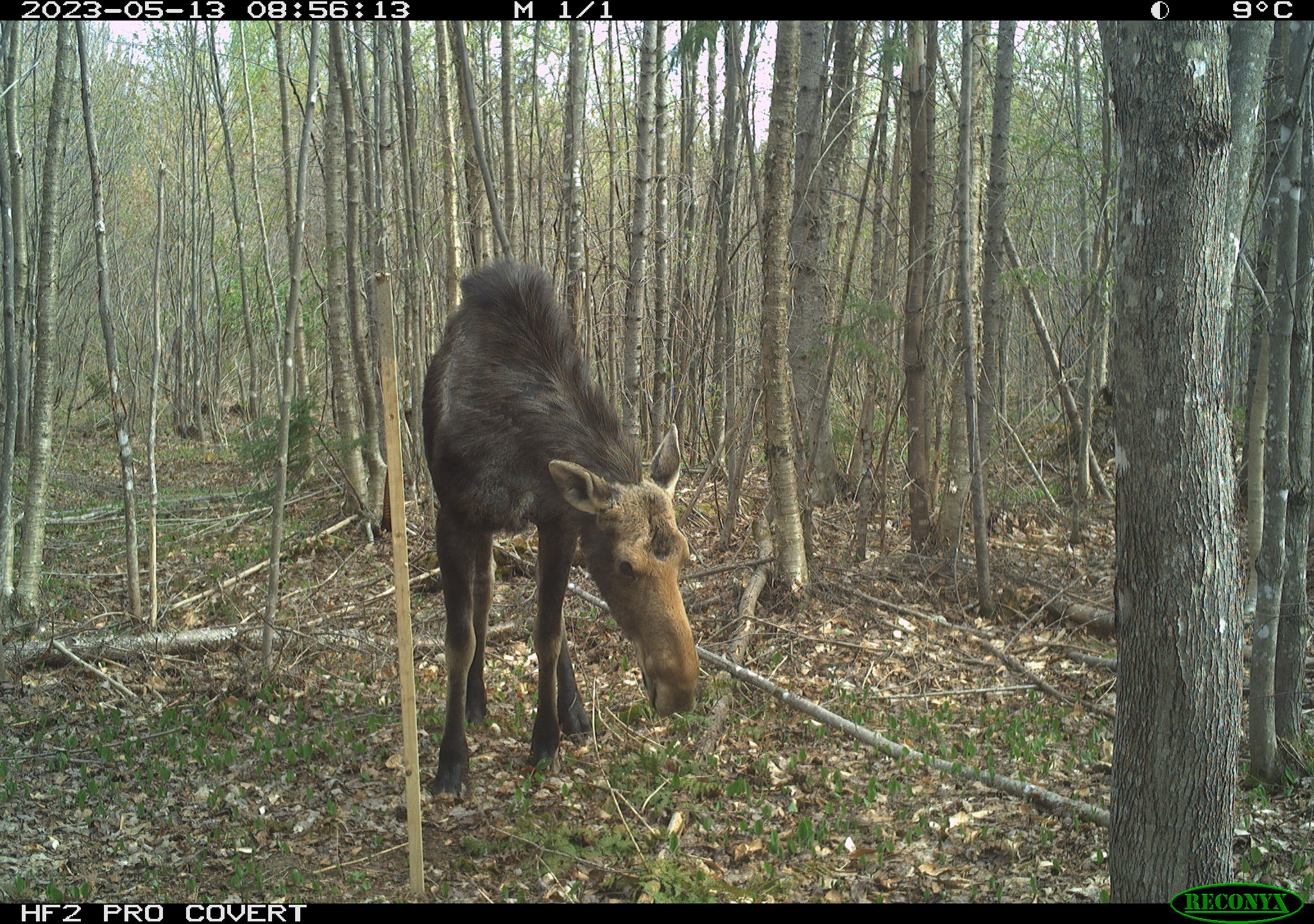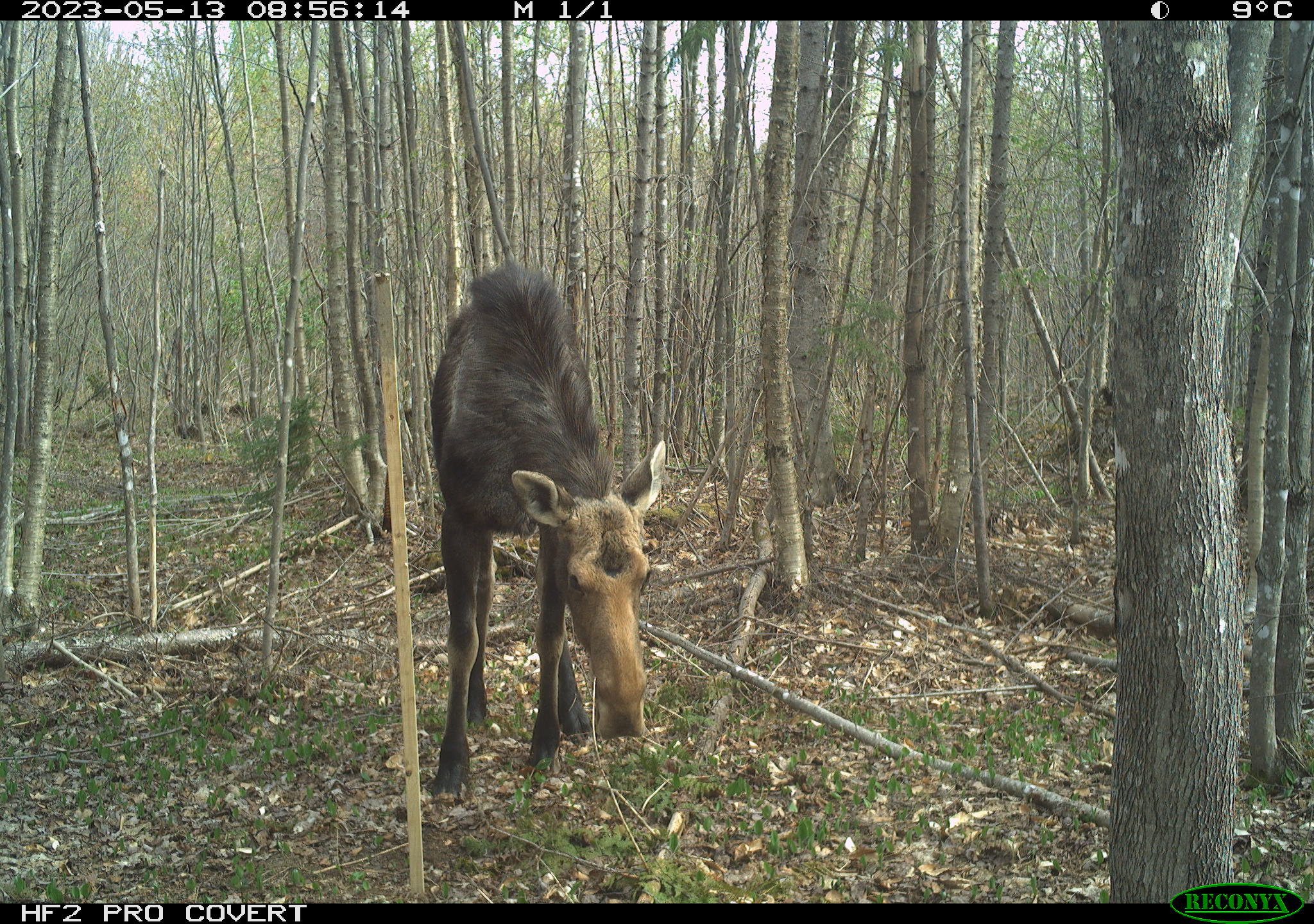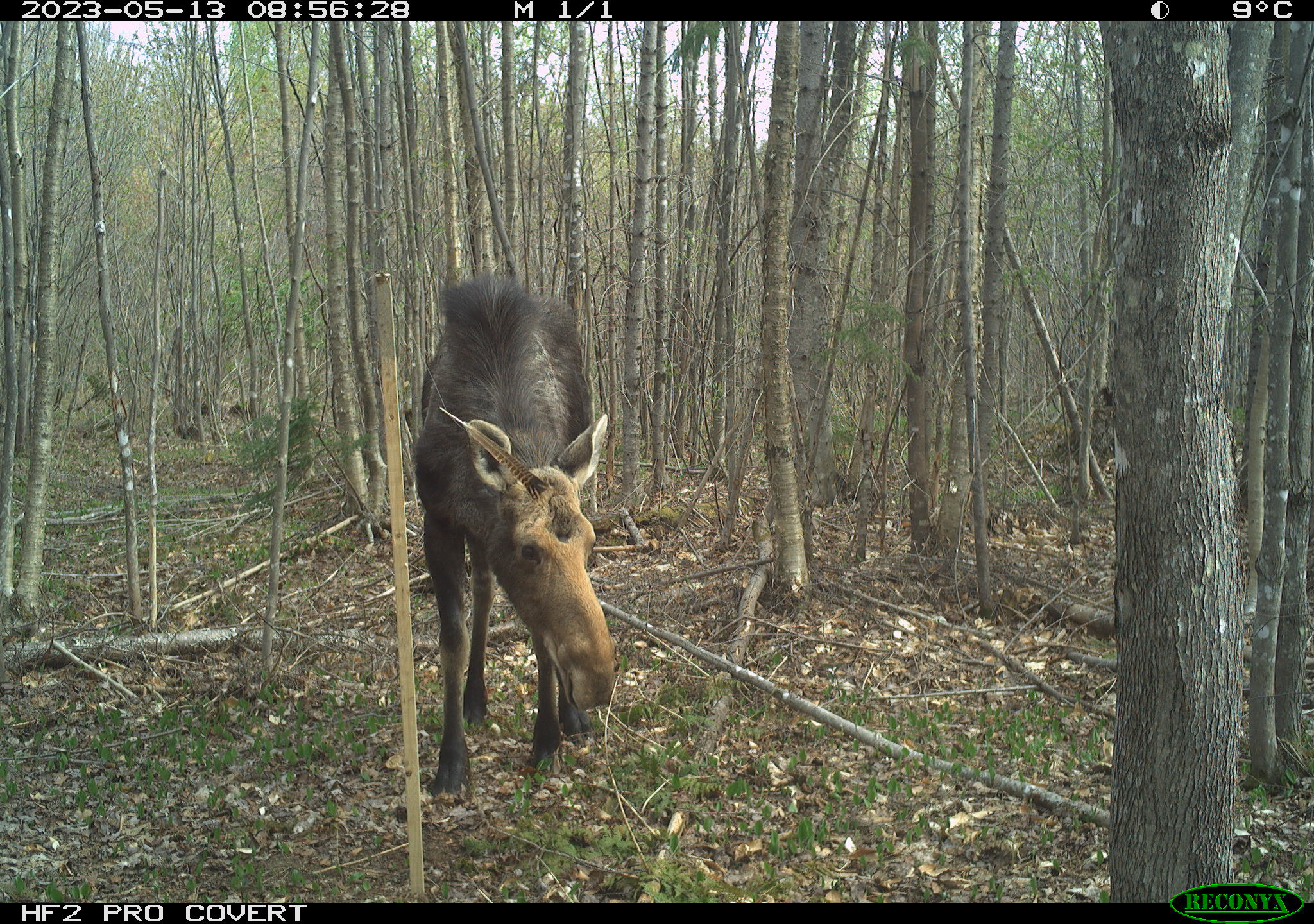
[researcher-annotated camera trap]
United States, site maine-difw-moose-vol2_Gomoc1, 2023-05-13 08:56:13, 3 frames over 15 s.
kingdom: Animalia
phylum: Chordata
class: Mammalia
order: Artiodactyla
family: Cervidae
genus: Alces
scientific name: Alces alces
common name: moose